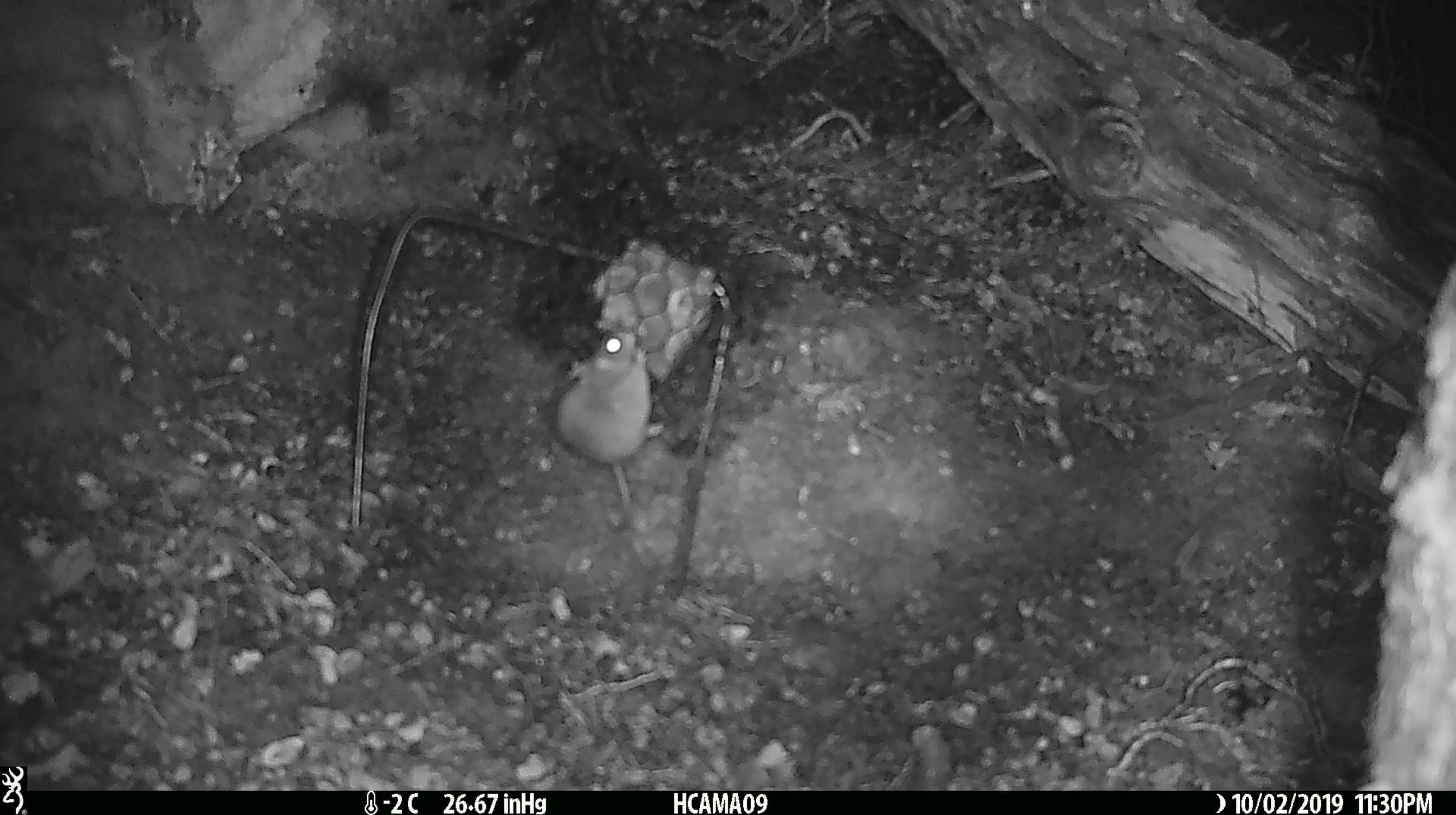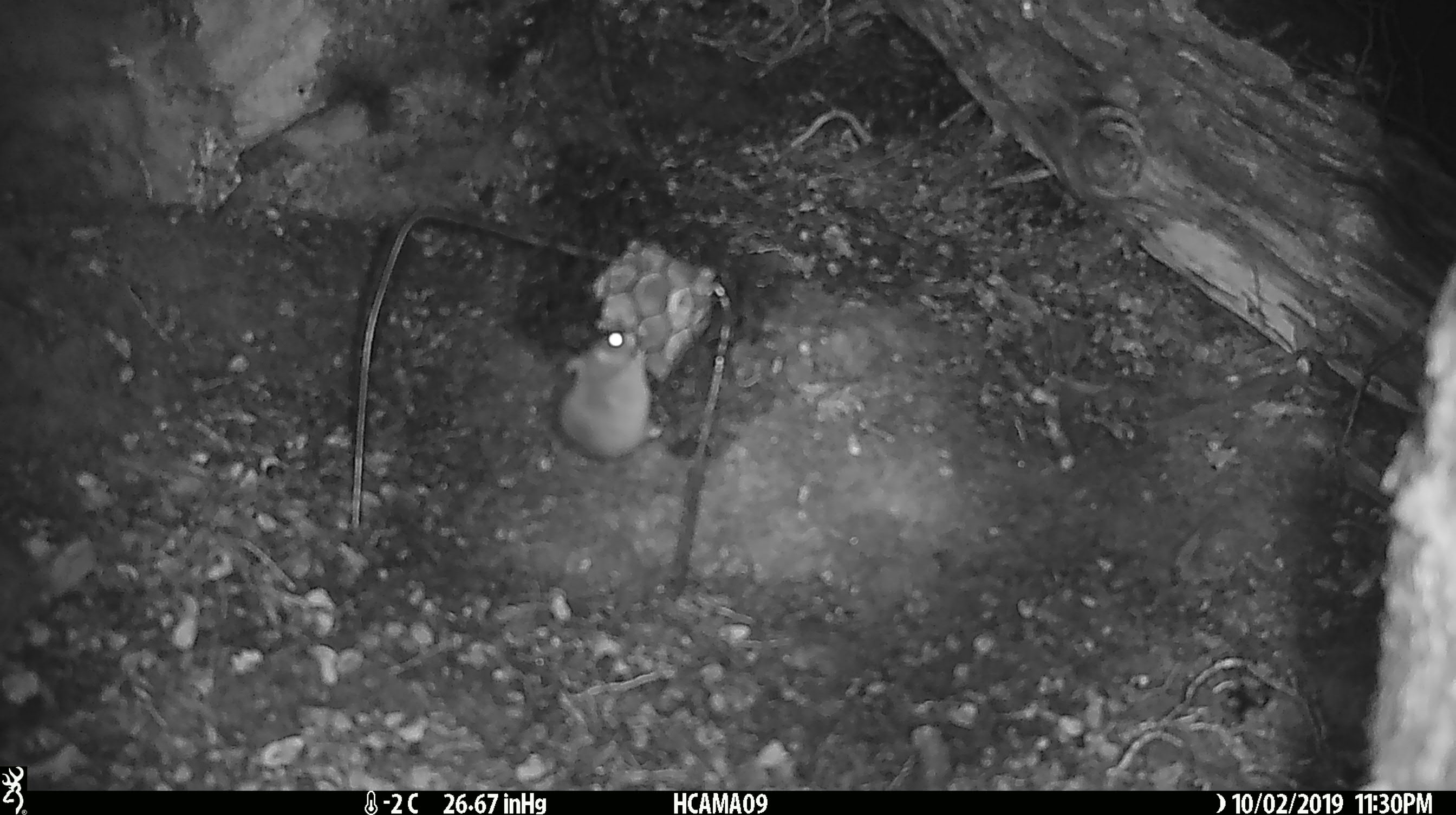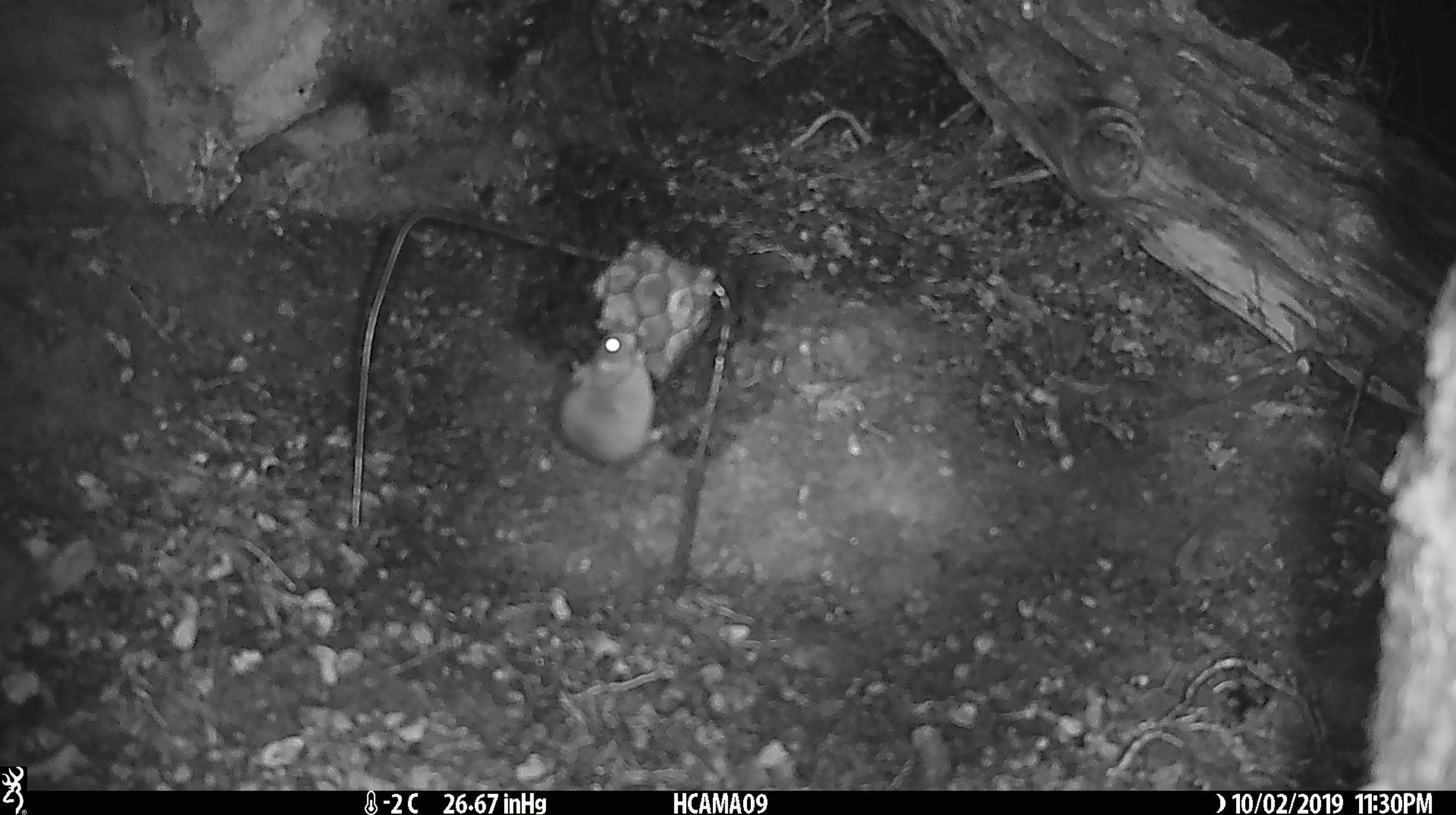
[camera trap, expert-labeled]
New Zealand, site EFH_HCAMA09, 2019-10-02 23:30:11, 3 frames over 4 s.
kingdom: Animalia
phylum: Chordata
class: Mammalia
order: Rodentia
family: Muridae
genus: Mus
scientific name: Mus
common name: mouse